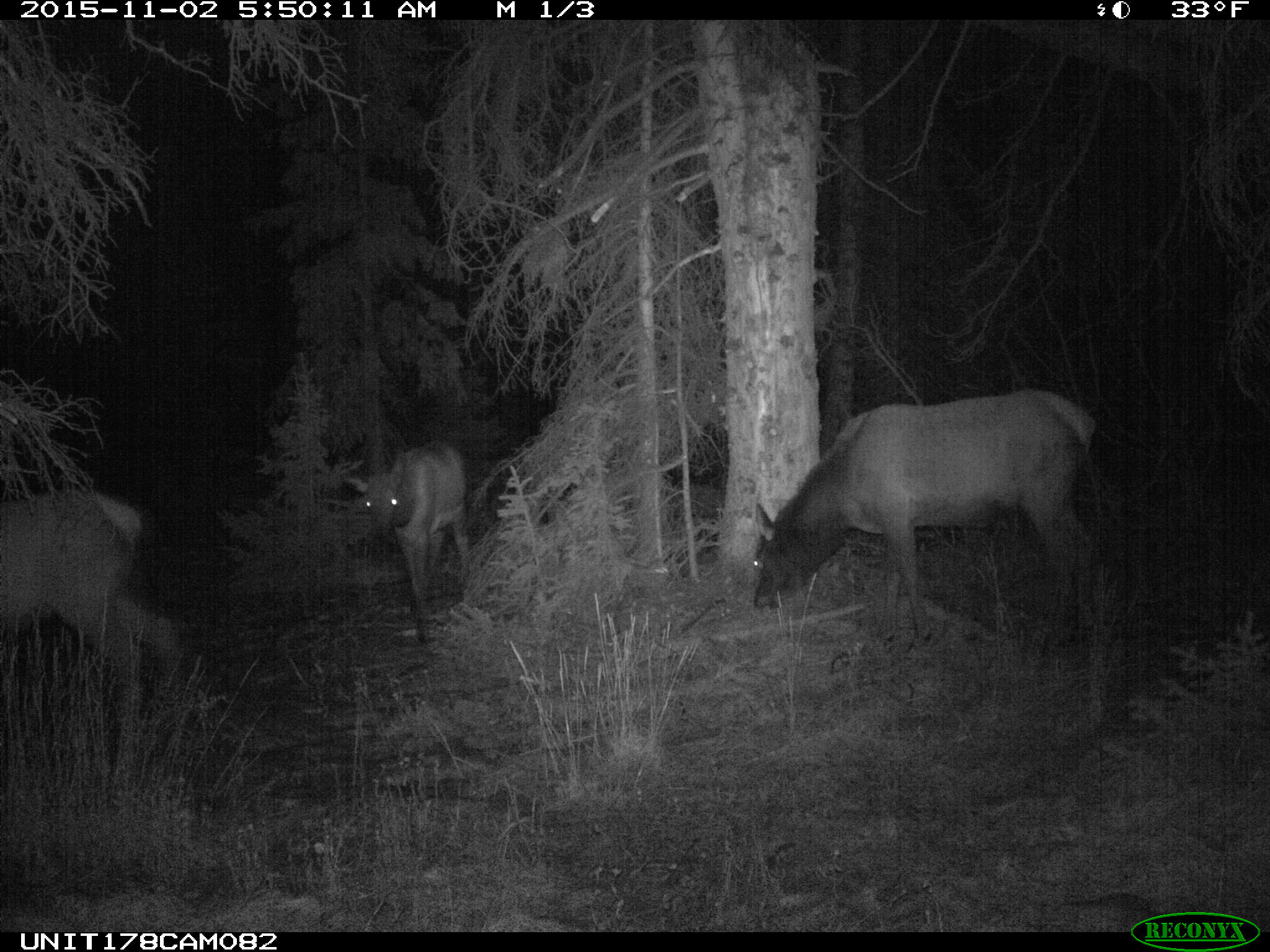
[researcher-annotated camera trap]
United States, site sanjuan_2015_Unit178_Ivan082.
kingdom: Animalia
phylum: Chordata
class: Mammalia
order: Artiodactyla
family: Cervidae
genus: Cervus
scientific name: Cervus elaphus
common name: red deer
Cervus elaphus (red deer).